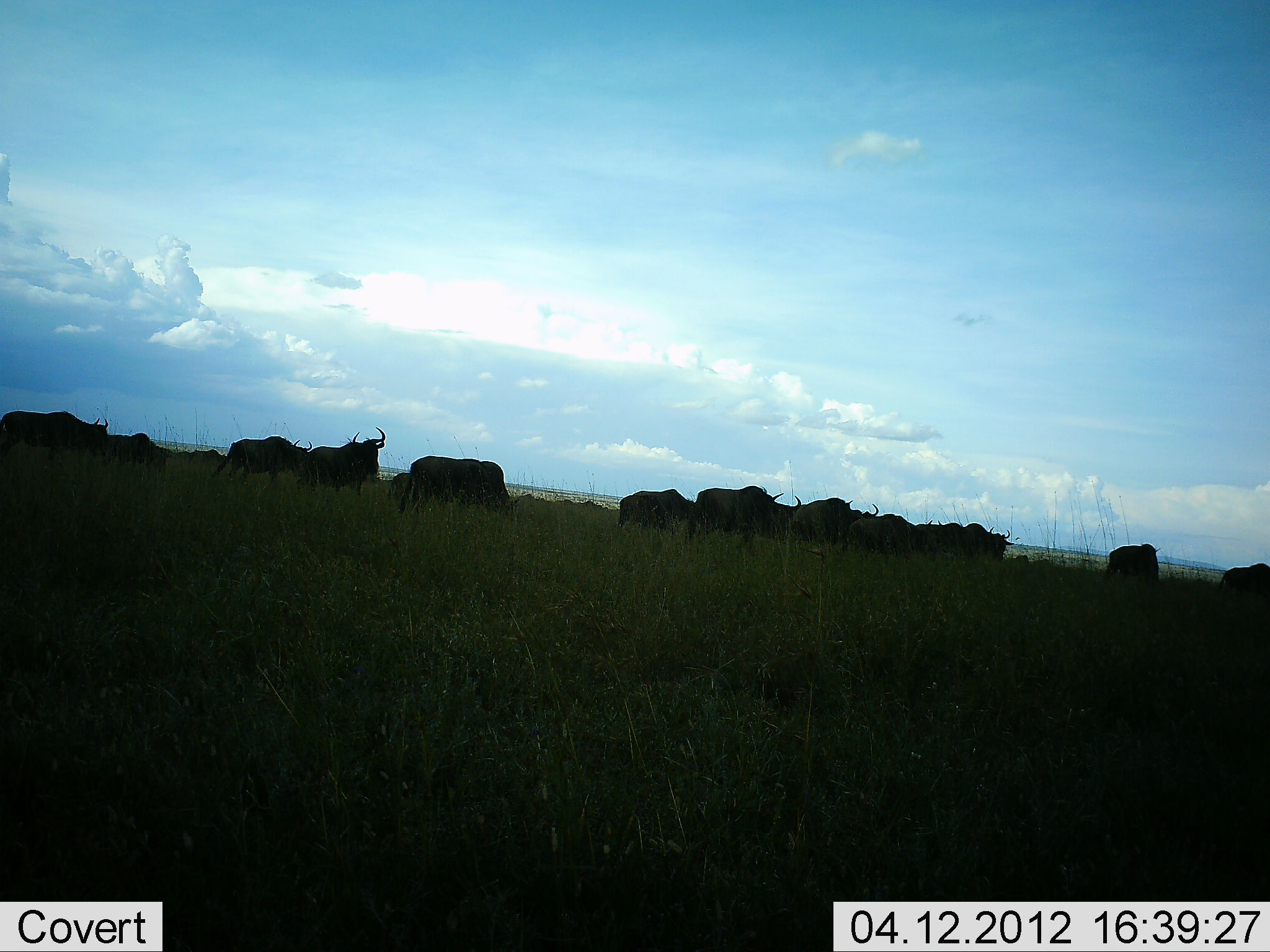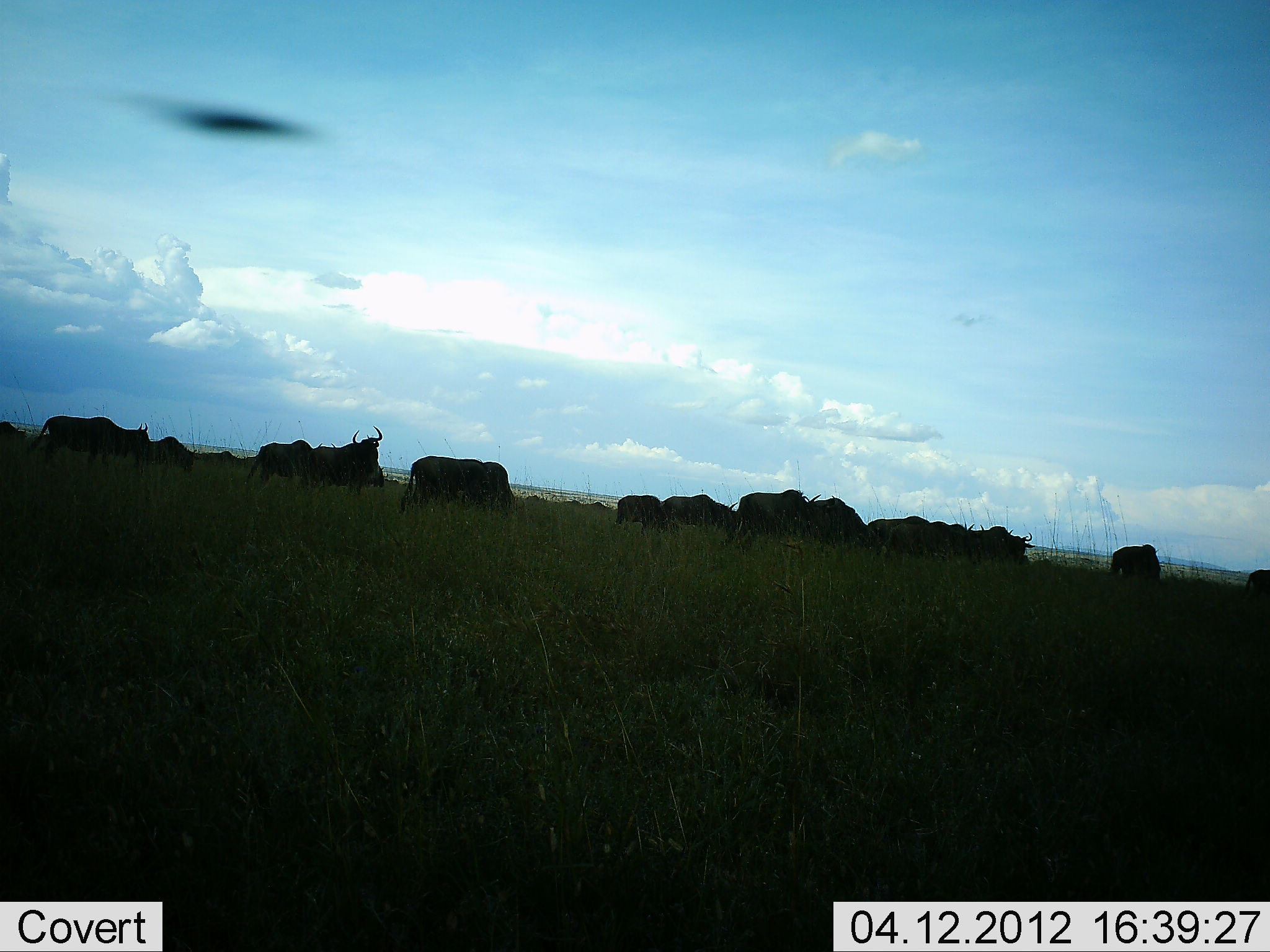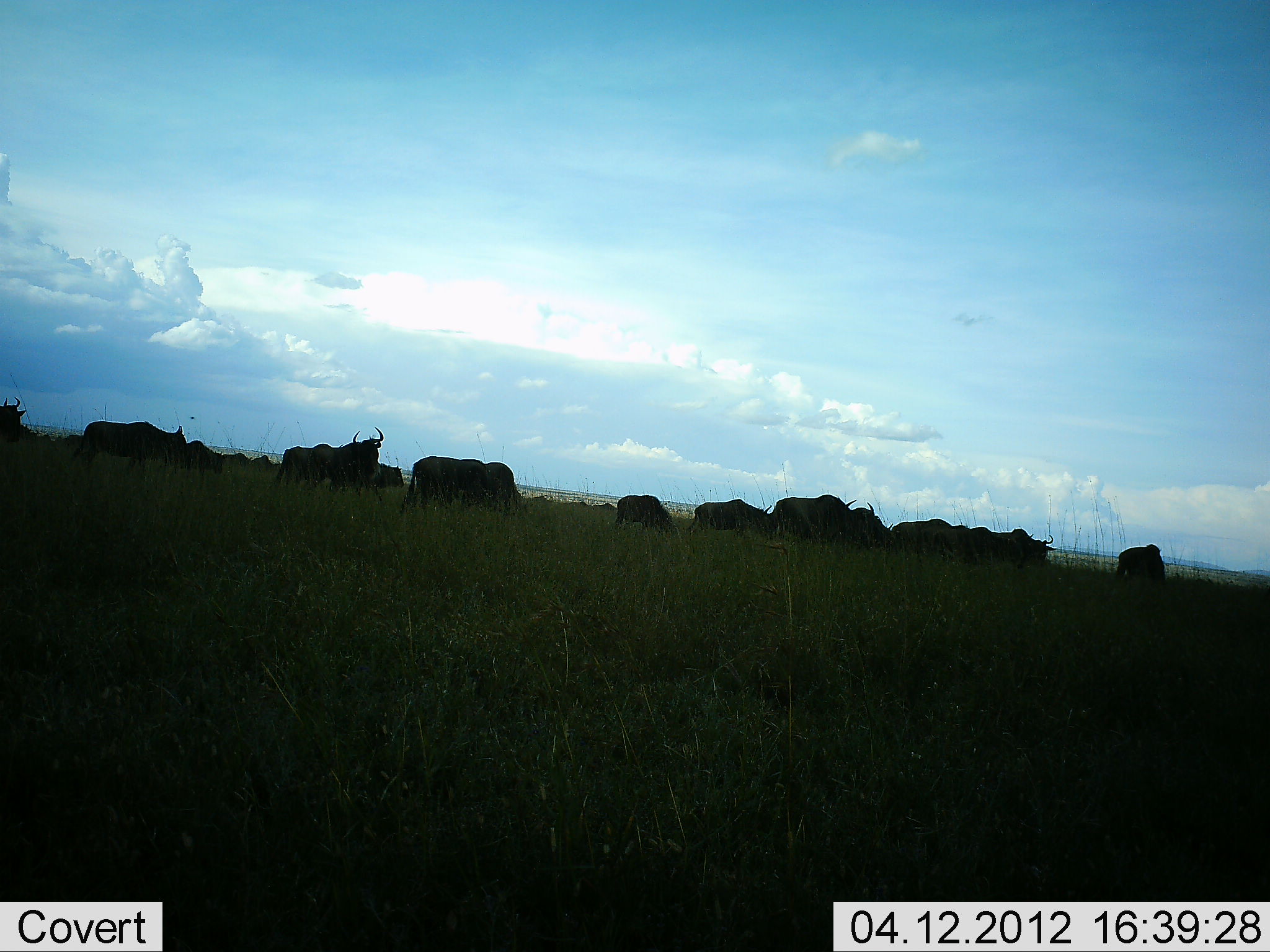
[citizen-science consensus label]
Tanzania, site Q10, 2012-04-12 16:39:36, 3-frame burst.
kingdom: Animalia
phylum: Chordata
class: Mammalia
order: Artiodactyla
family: Bovidae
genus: Connochaetes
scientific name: Connochaetes taurinus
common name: blue wildebeest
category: wildebeest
Wildebeest (blue wildebeest) (Connochaetes taurinus), count 11-50. Behavior (volunteer vote fractions): standing 9%, resting 0%, moving 91%, interacting 0%. Young present (vote fraction): 0%. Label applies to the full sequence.